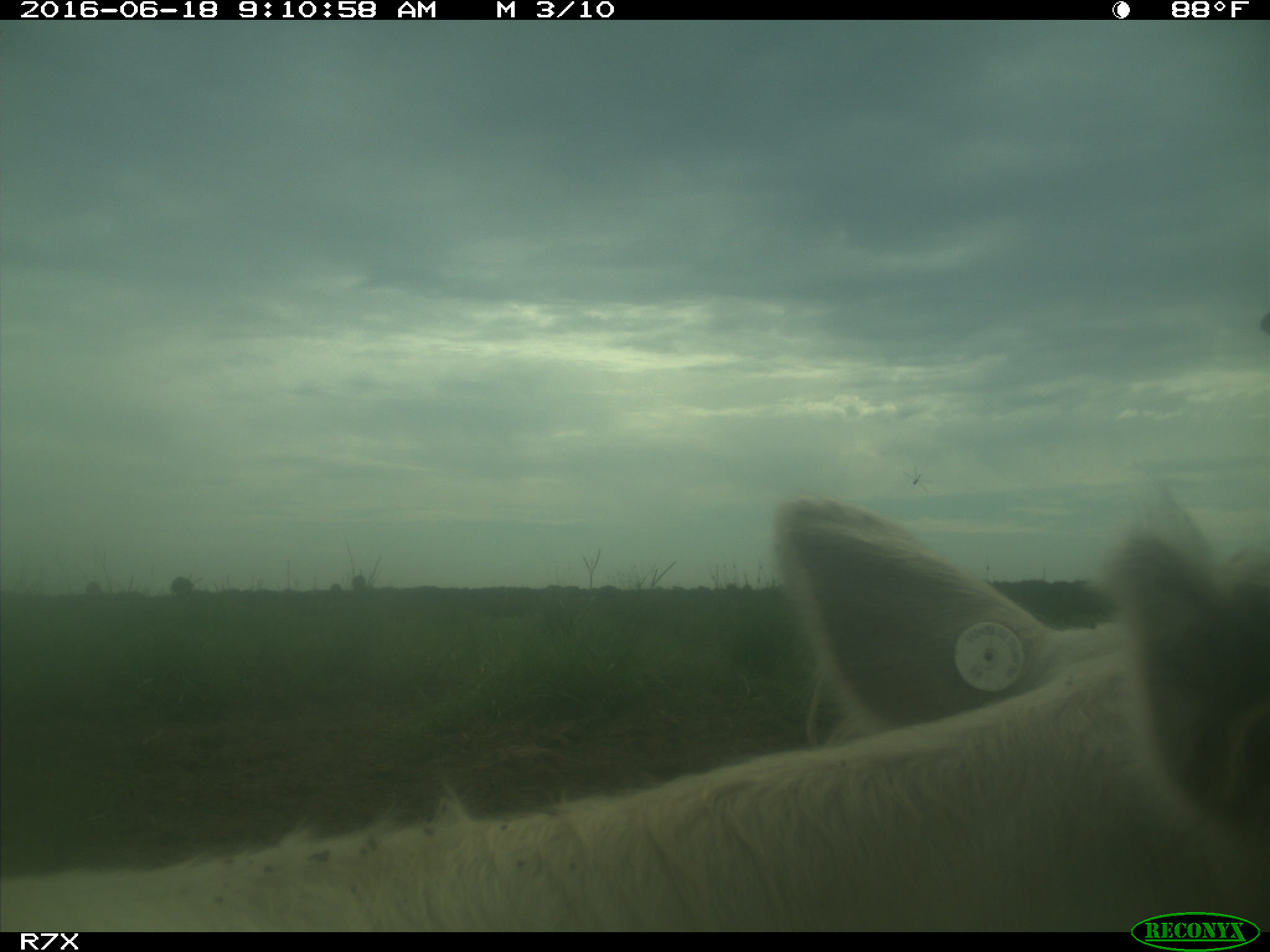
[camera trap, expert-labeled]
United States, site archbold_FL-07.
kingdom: Animalia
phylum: Chordata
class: Mammalia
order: Artiodactyla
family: Bovidae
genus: Bos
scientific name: Bos taurus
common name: domestic cow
Bos taurus (domestic cow).